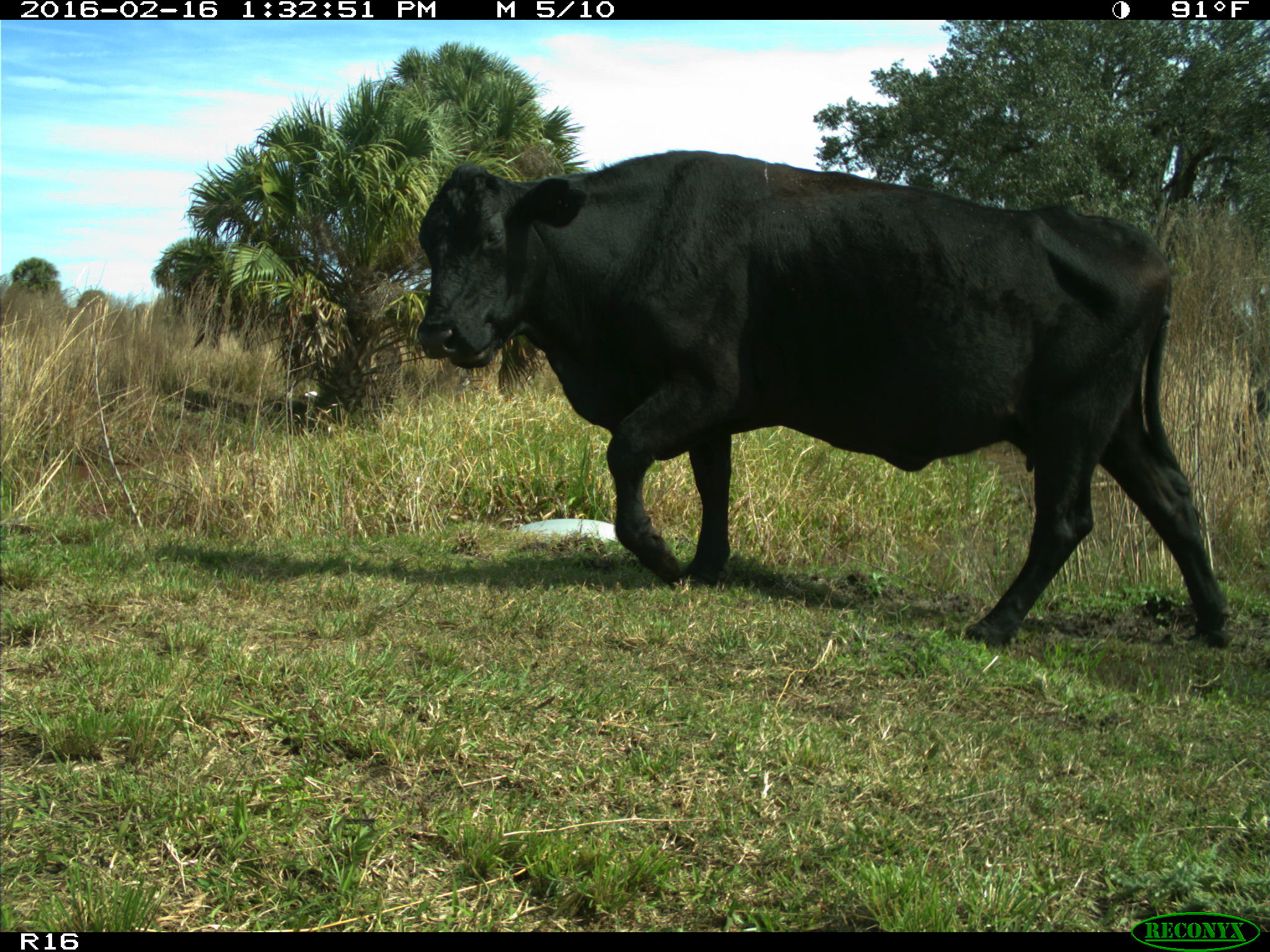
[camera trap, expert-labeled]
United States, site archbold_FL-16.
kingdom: Animalia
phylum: Chordata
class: Mammalia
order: Artiodactyla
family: Bovidae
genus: Bos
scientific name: Bos taurus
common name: domestic cow